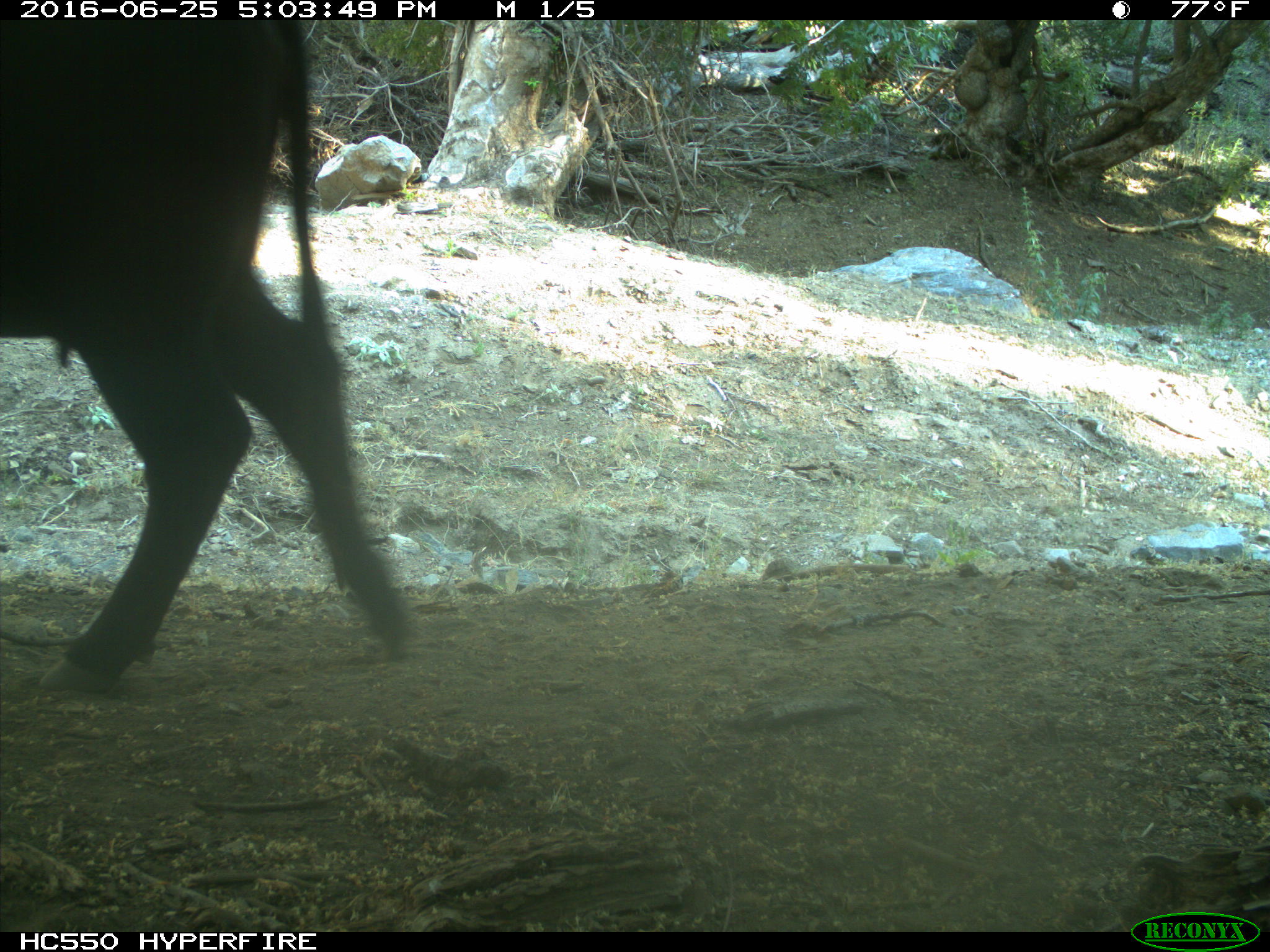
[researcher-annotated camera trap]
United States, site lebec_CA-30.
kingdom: Animalia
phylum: Chordata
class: Mammalia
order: Artiodactyla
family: Bovidae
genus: Bos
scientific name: Bos taurus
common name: domestic cow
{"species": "Bos taurus (domestic cow)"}